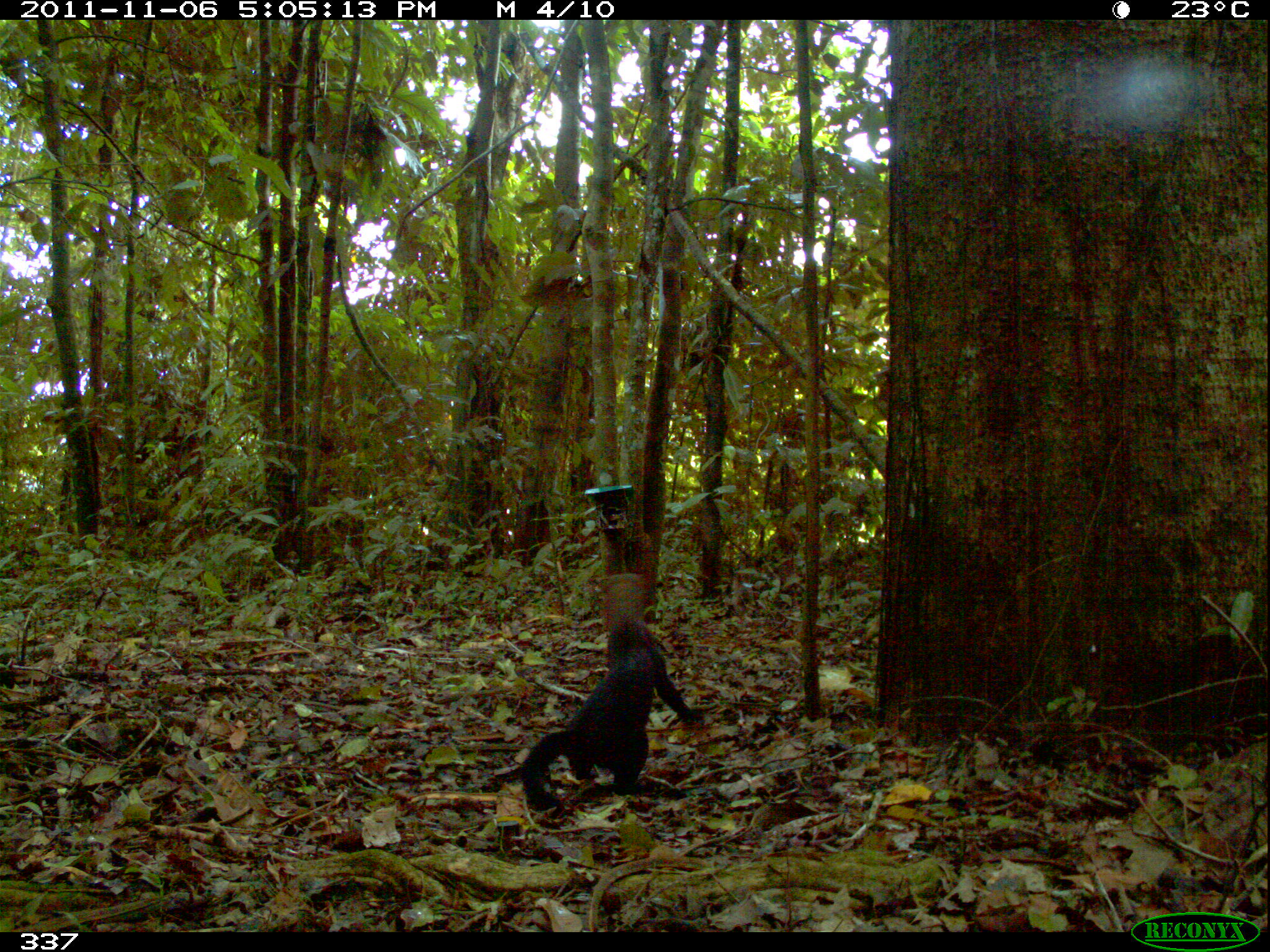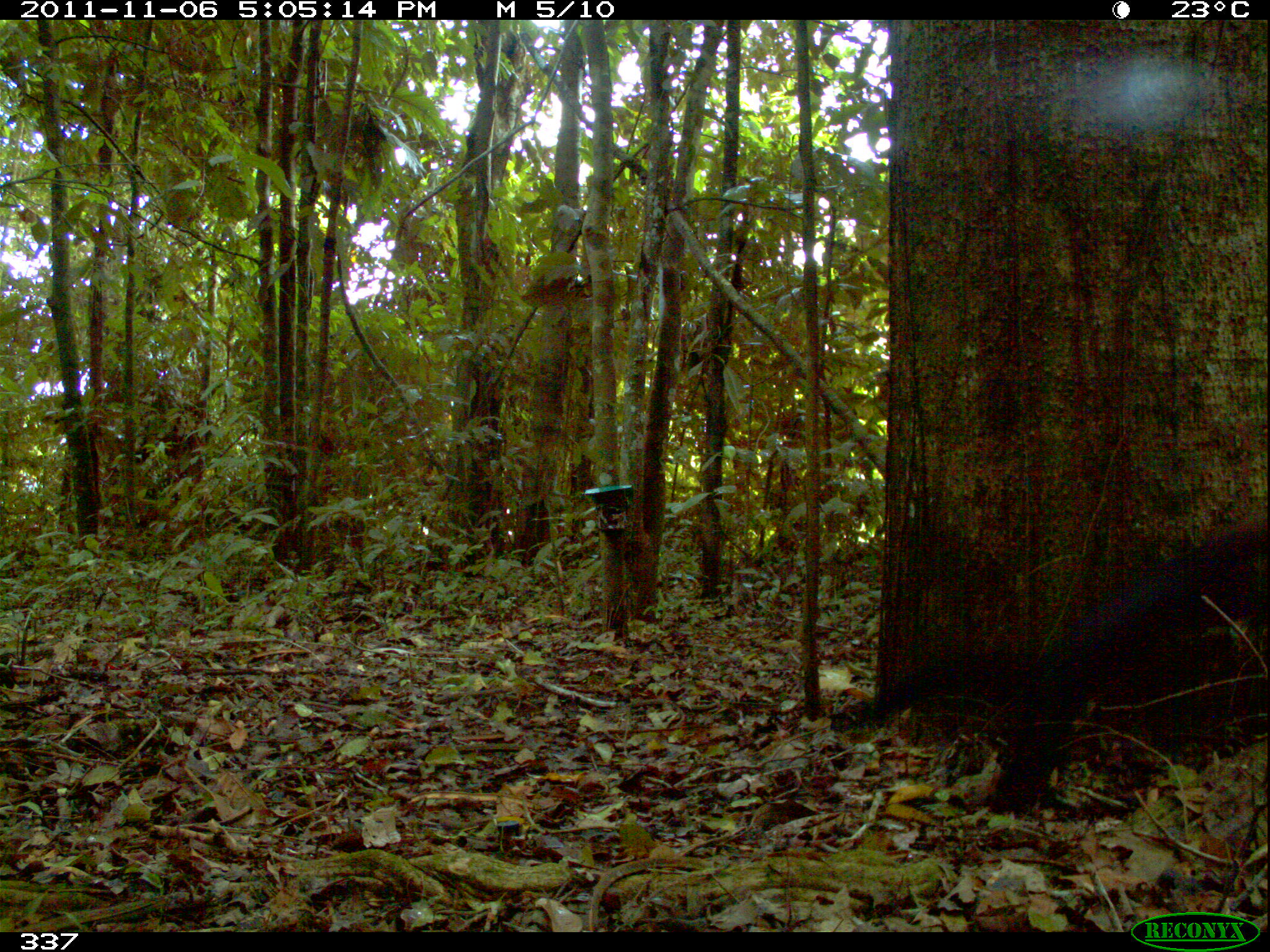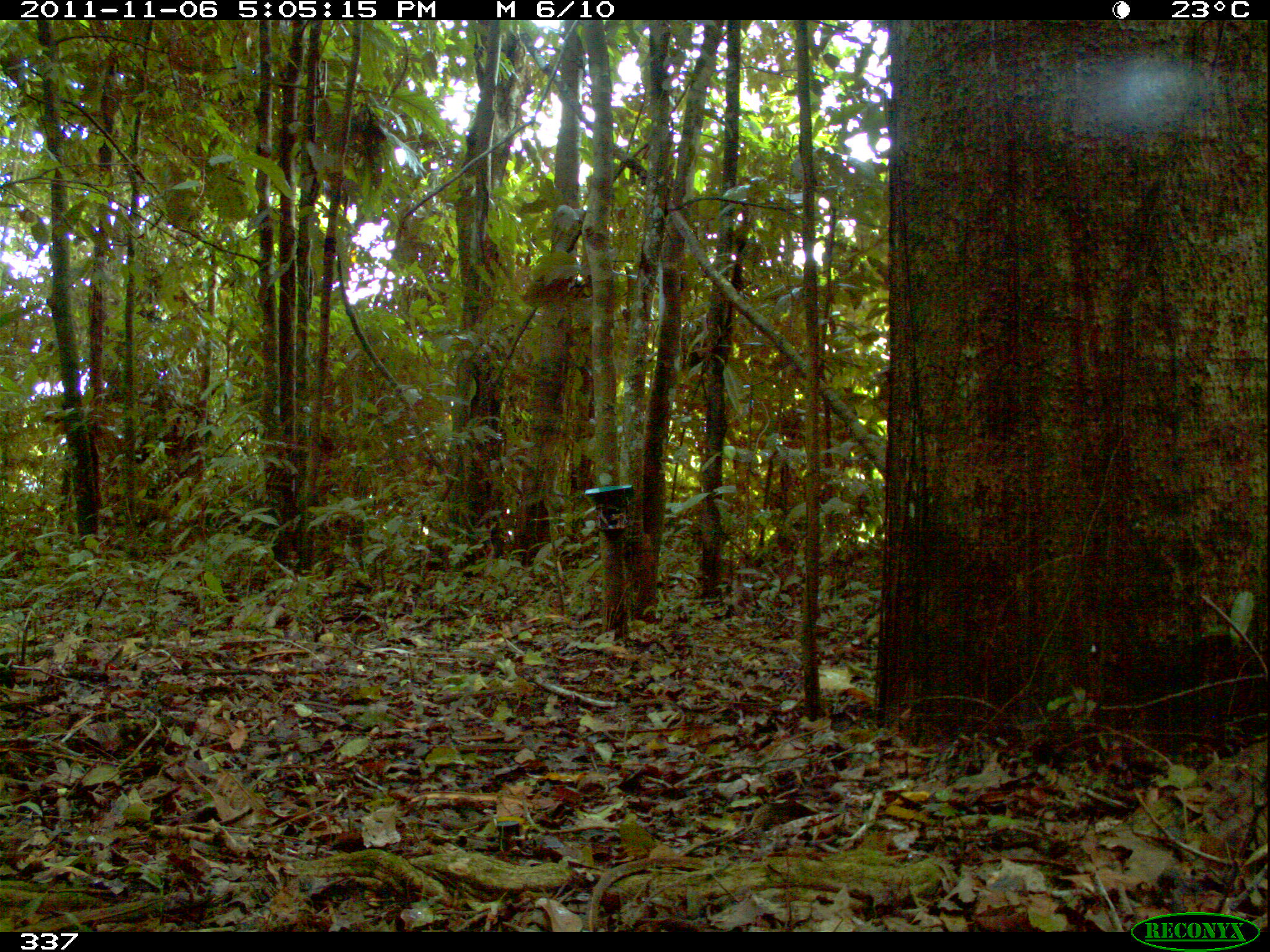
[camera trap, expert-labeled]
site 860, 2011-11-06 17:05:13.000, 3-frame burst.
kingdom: Animalia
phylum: Chordata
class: Mammalia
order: Carnivora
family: Mustelidae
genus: Eira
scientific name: Eira barbara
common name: tayra